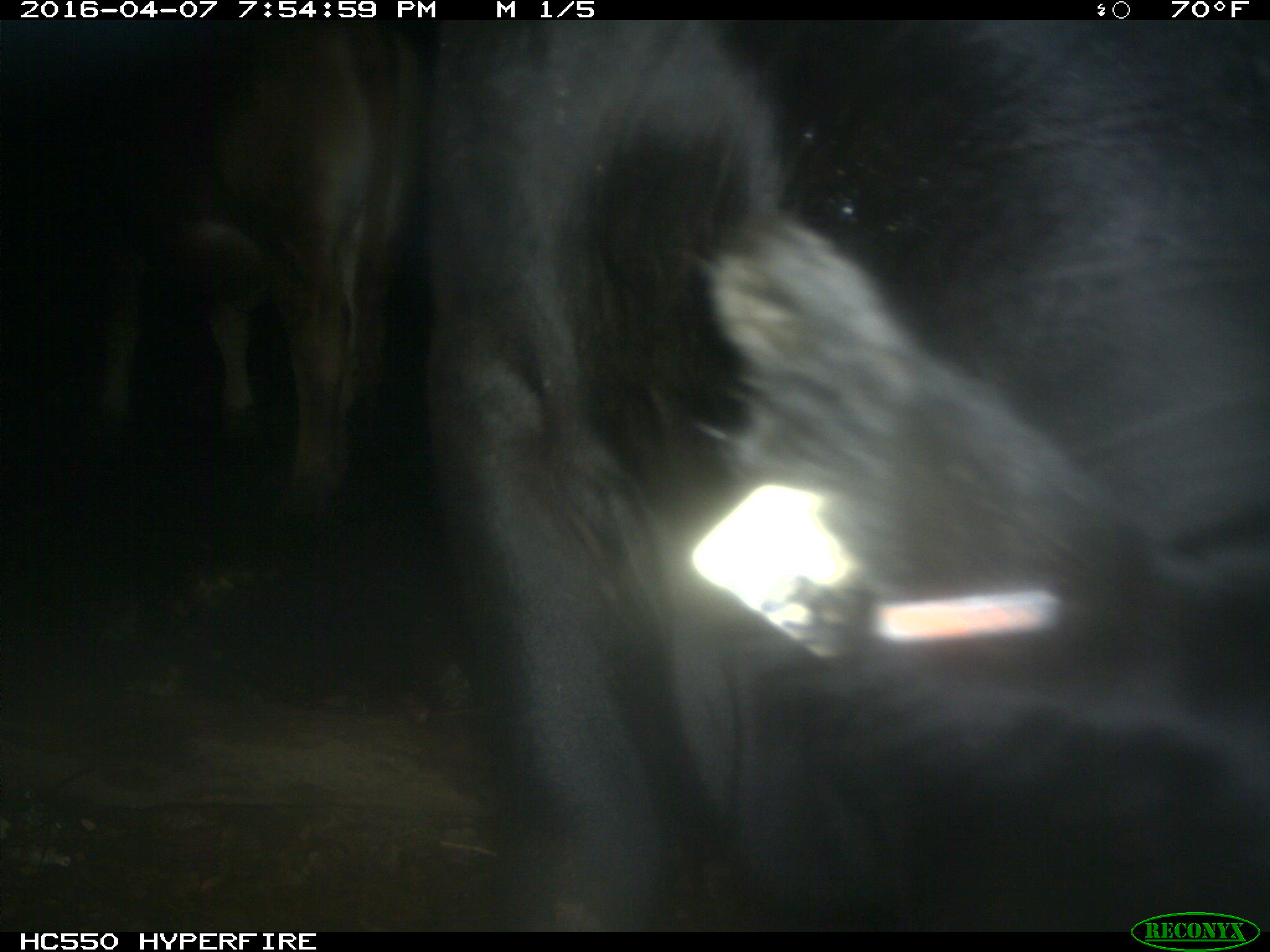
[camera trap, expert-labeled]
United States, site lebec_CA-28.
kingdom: Animalia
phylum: Chordata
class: Mammalia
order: Artiodactyla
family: Bovidae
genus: Bos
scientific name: Bos taurus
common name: domestic cow